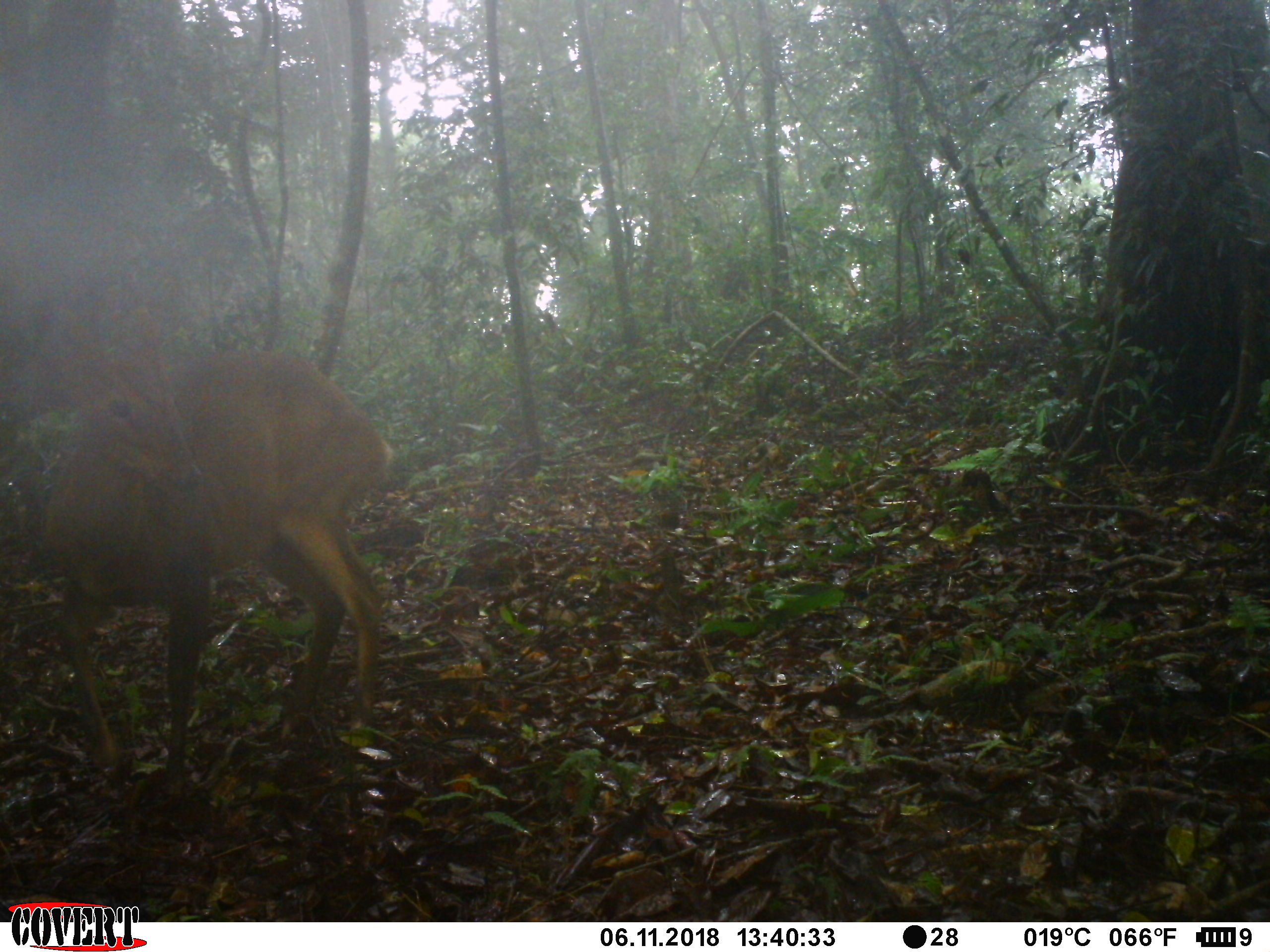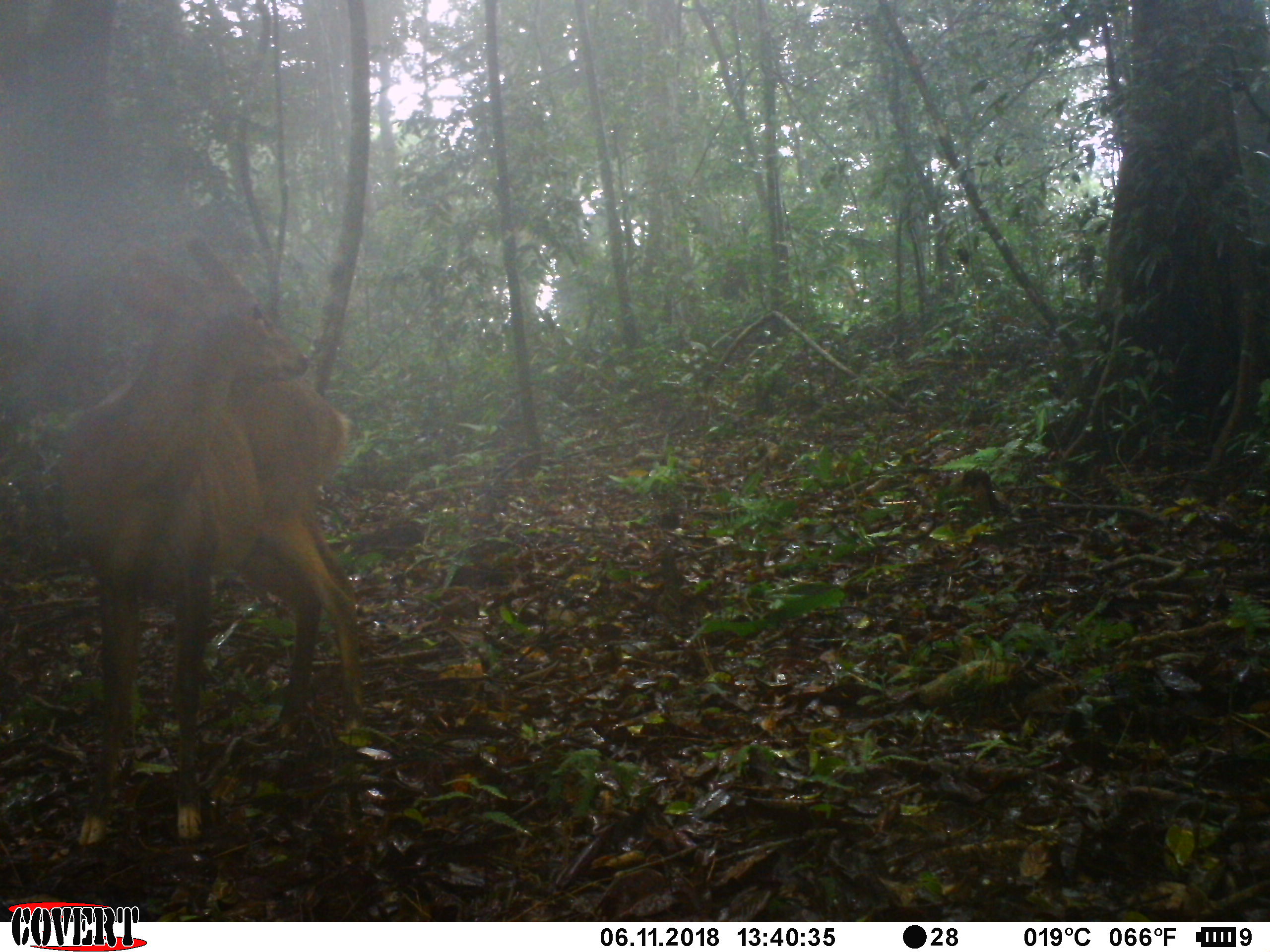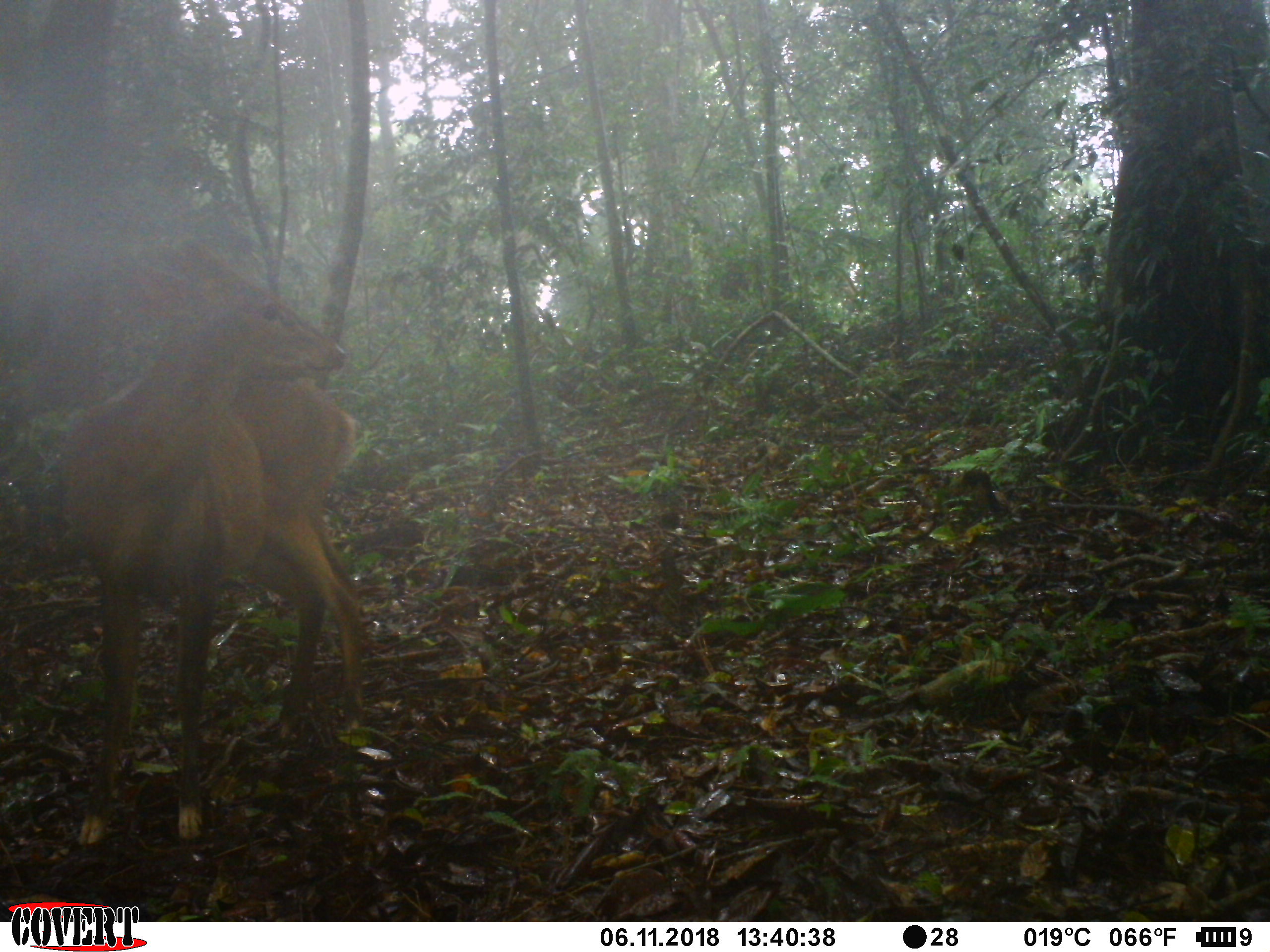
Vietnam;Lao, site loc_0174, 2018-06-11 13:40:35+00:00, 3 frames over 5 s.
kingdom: Animalia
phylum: Chordata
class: Mammalia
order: Artiodactyla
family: Cervidae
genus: Muntiacus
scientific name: Muntiacus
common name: muntjacs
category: unidentified muntjac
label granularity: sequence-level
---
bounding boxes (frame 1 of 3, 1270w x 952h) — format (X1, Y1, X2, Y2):
unidentified muntjac: (39, 304, 396, 794)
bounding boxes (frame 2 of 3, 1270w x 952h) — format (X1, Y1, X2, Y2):
unidentified muntjac: (55, 235, 364, 844)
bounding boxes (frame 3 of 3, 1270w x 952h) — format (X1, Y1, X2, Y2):
unidentified muntjac: (57, 234, 367, 844)